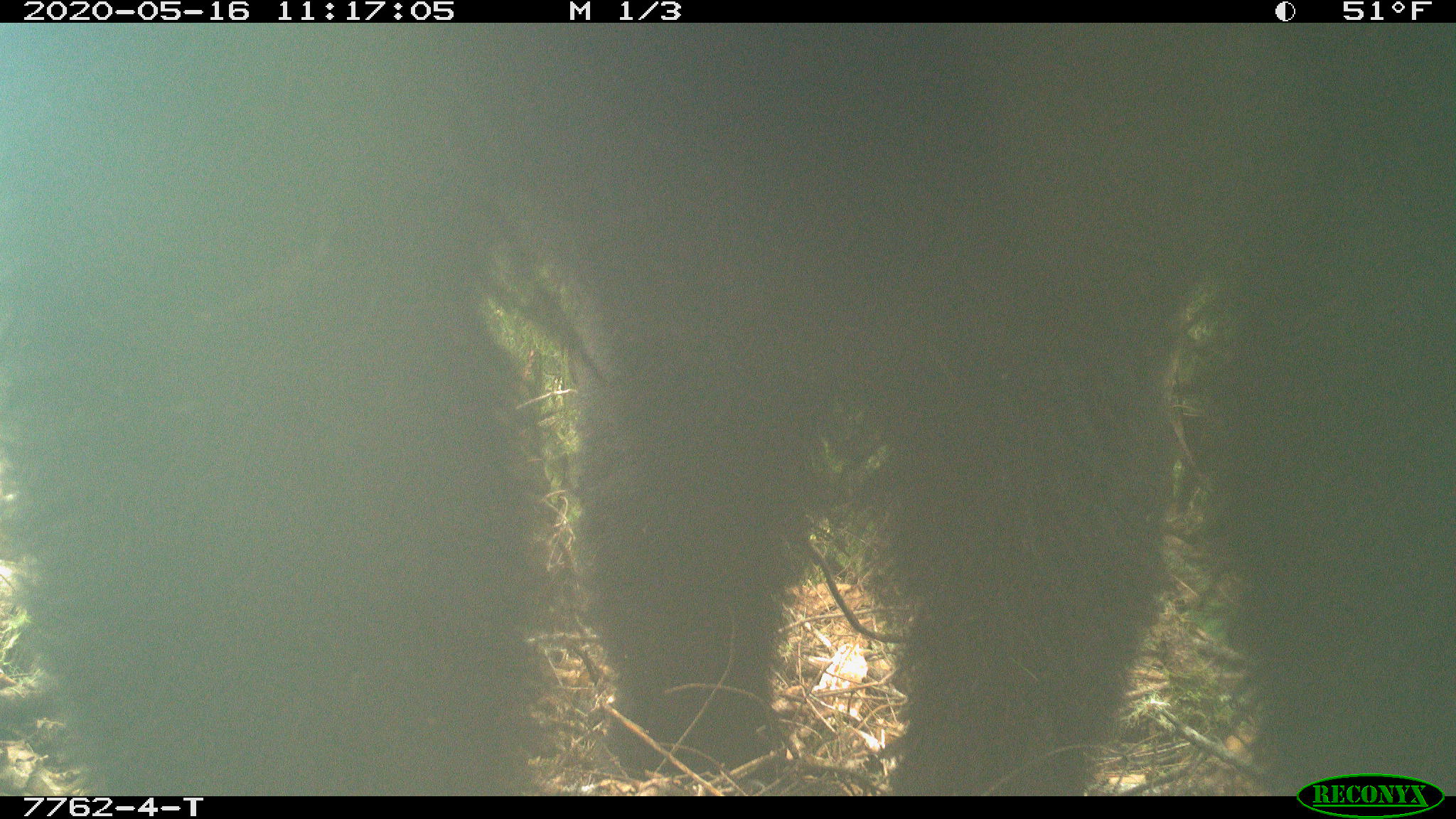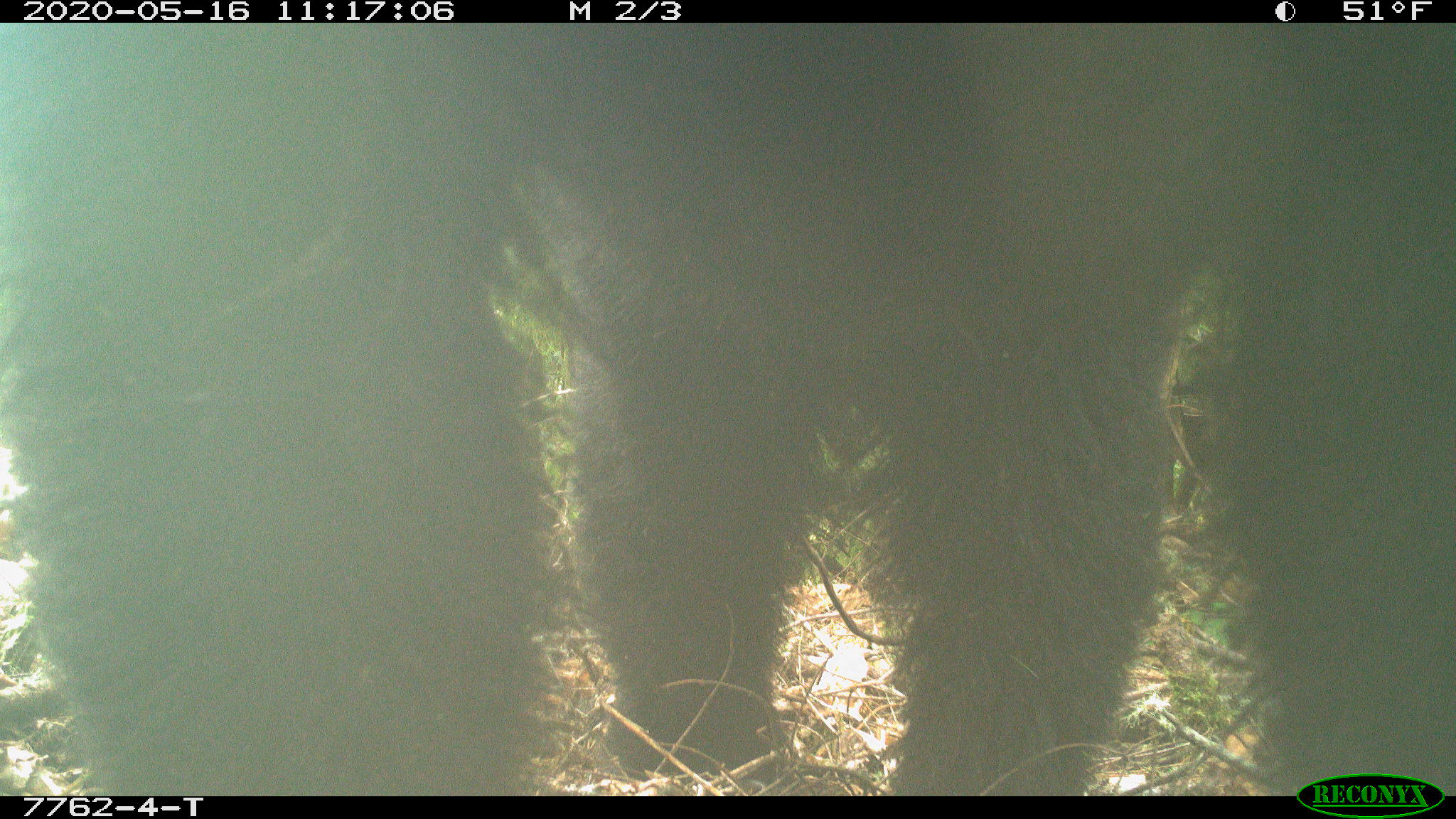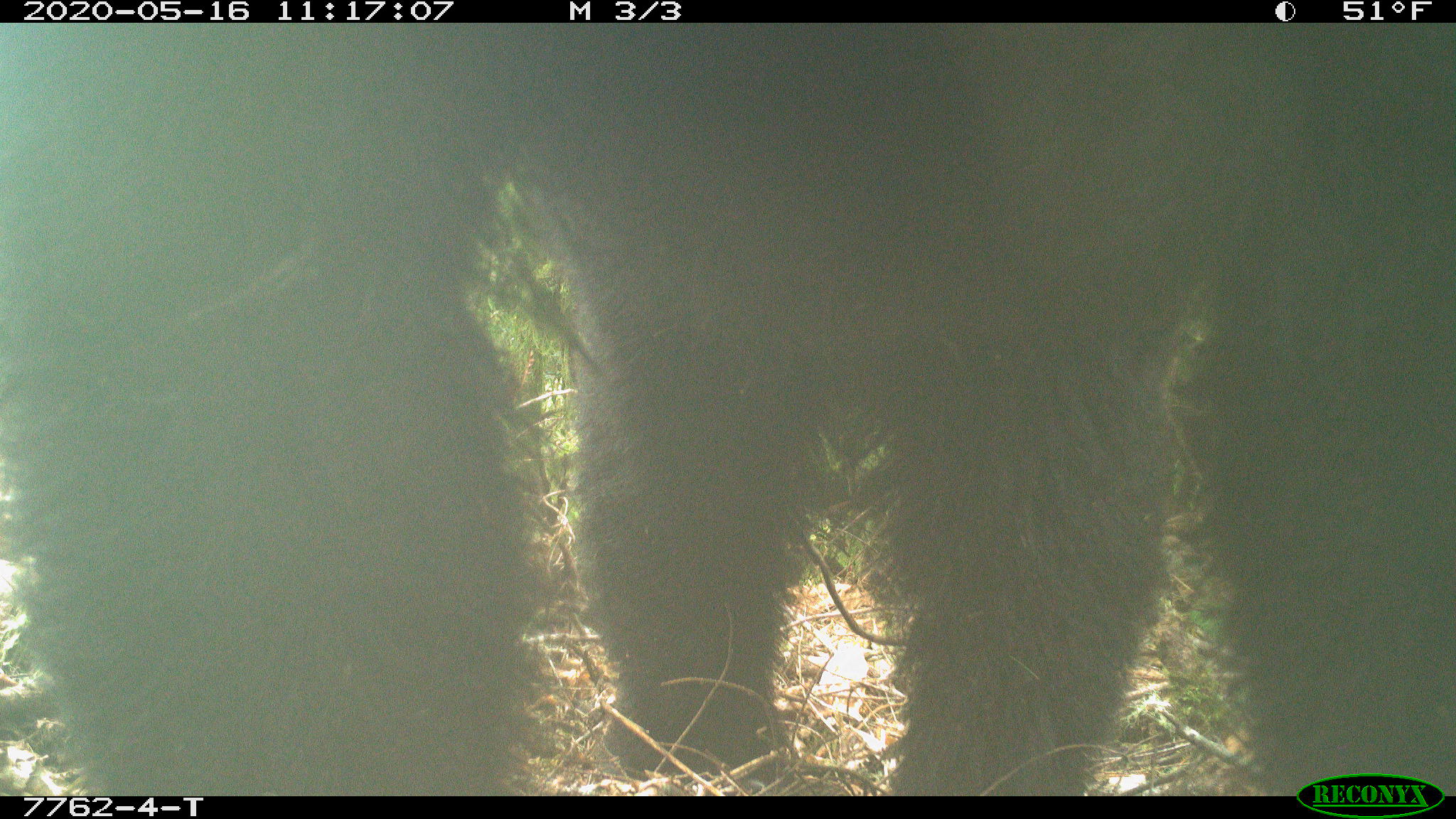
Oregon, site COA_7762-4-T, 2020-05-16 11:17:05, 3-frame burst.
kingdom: Animalia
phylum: Chordata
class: Mammalia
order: Carnivora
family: Ursidae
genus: Ursus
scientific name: Ursus americanus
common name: american black bear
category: black bear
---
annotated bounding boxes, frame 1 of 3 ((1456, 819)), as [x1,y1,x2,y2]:
black bear: [505,25,1455,762]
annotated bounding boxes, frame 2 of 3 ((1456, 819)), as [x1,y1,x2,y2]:
black bear: [489,24,1455,761]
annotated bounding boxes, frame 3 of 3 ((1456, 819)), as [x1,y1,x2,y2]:
black bear: [462,21,1454,764]